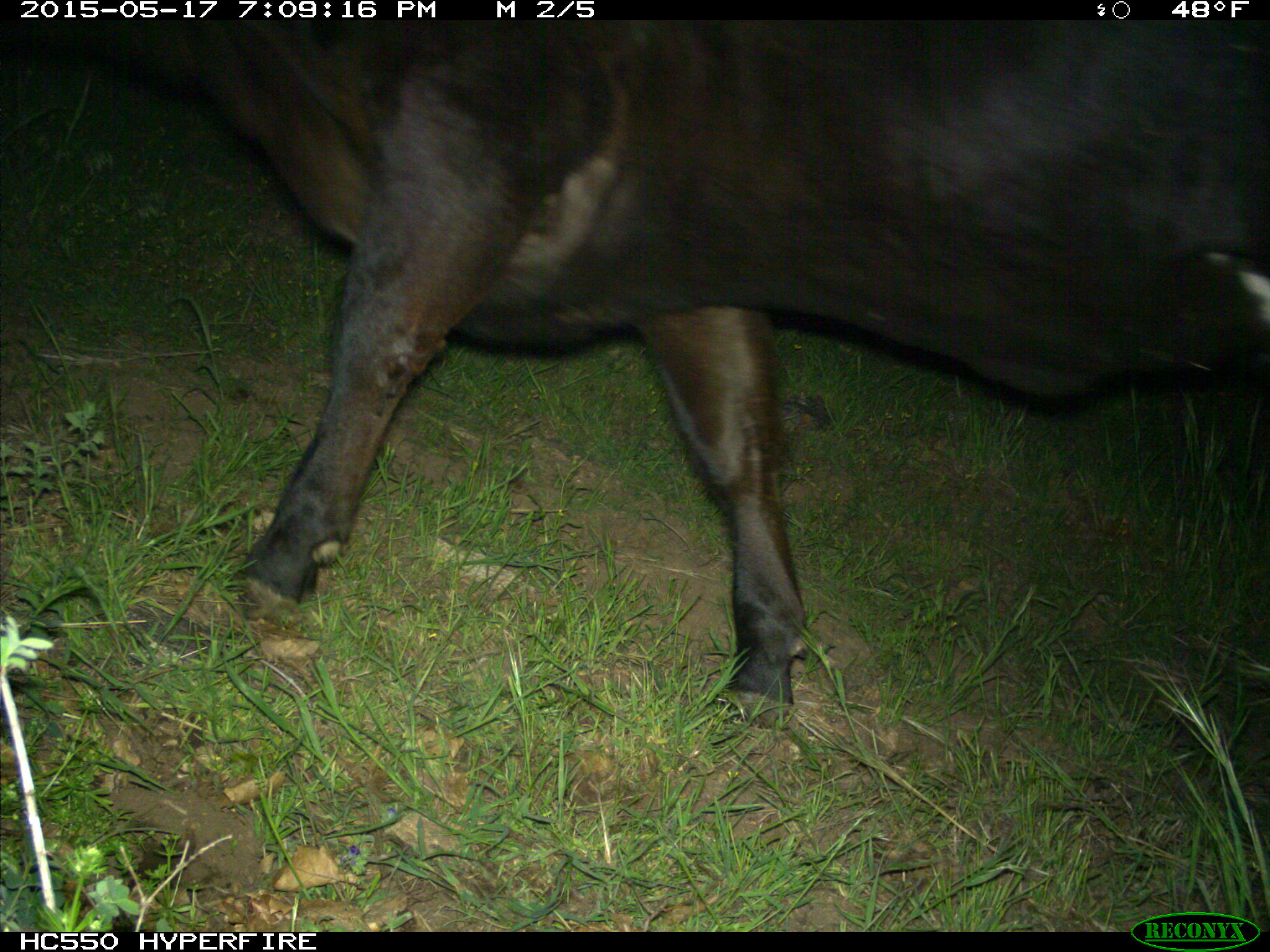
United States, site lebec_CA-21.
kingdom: Animalia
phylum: Chordata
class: Mammalia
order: Artiodactyla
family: Bovidae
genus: Bos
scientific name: Bos taurus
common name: domestic cow